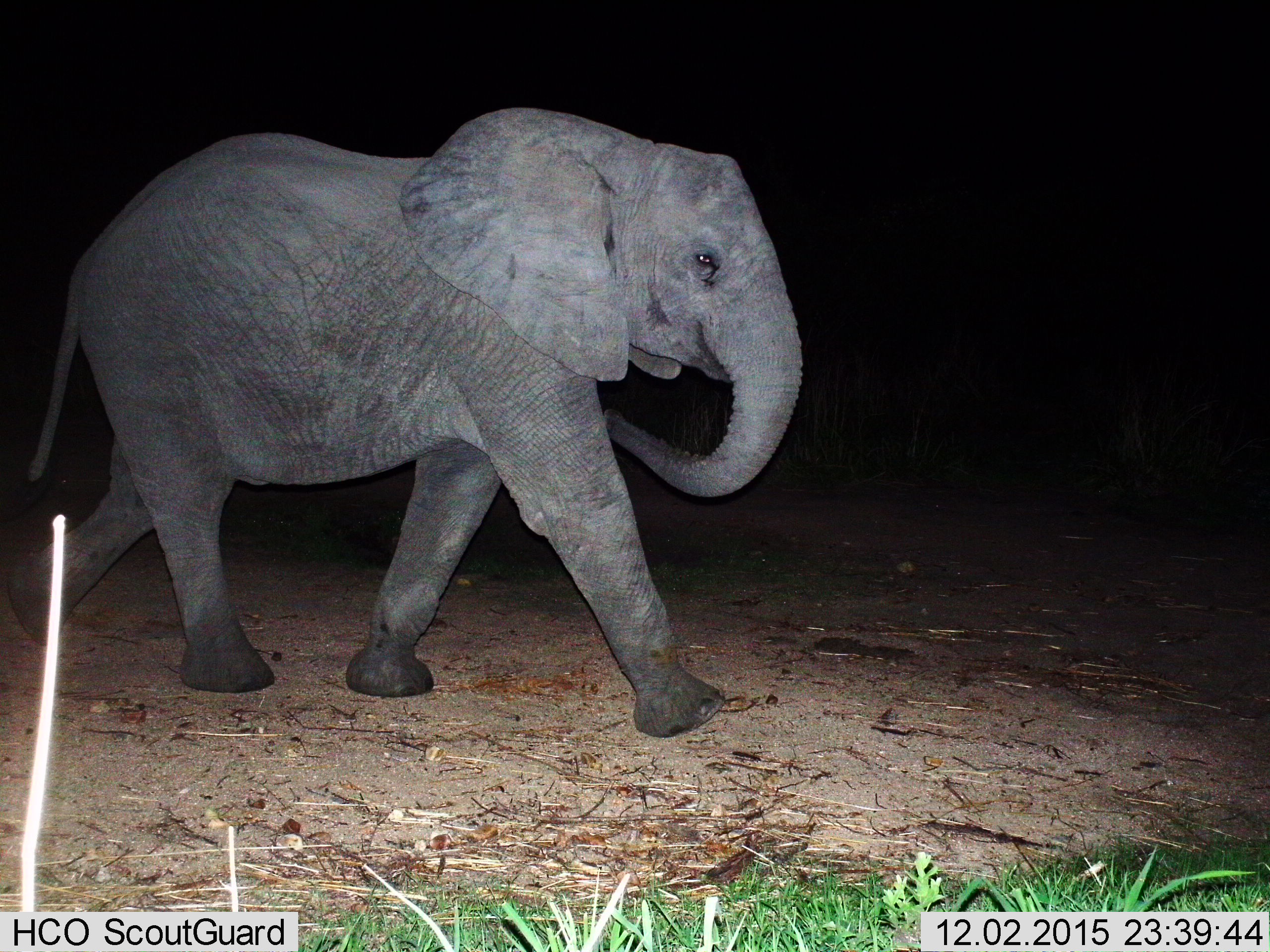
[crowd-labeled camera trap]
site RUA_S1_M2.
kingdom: Animalia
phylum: Chordata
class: Mammalia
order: Proboscidea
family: Elephantidae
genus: Loxodonta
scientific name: Loxodonta africana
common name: african bush elephant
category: elephant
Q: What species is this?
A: Elephant (african bush elephant) (Loxodonta africana).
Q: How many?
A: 1.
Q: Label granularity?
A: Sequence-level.